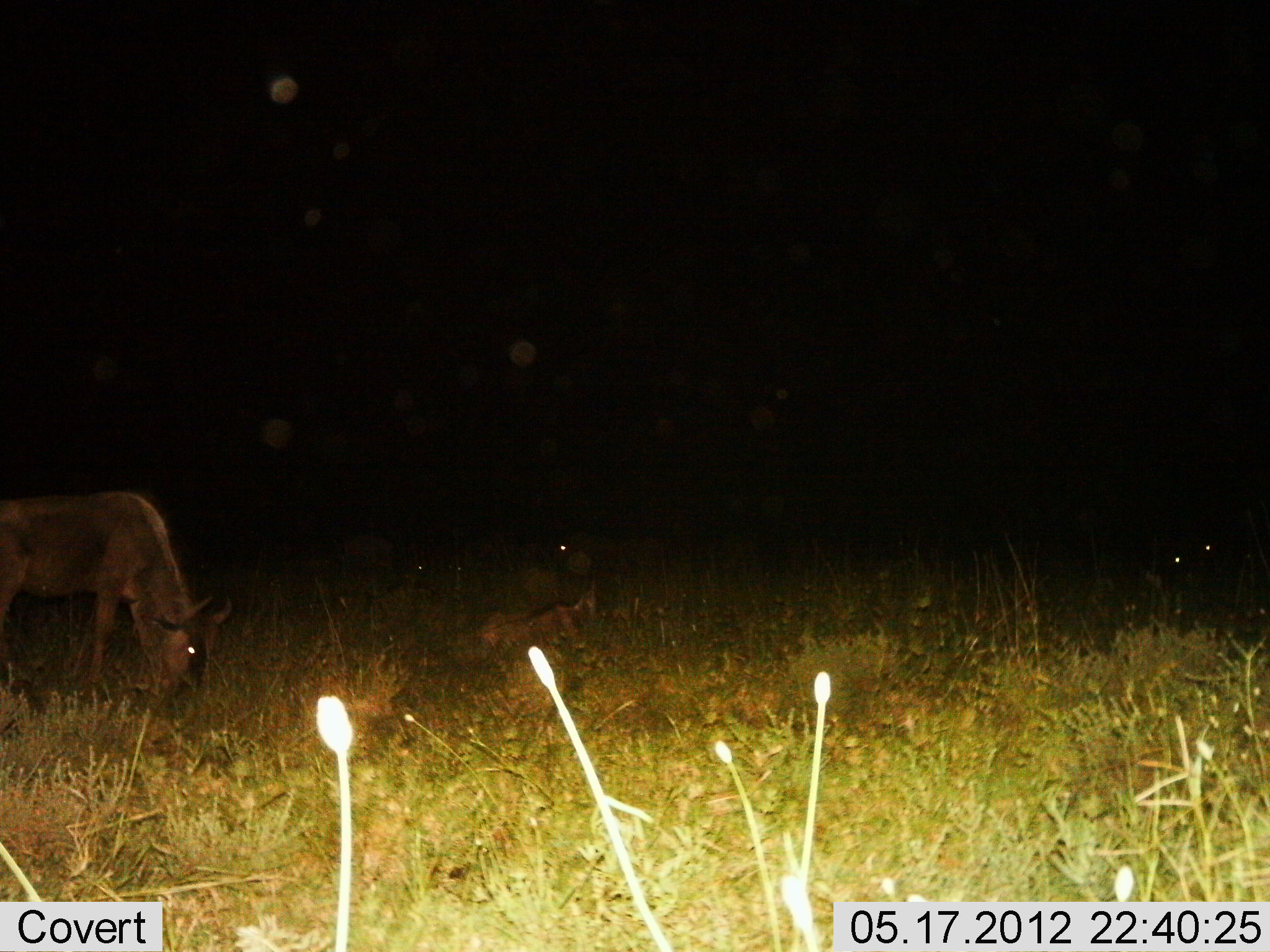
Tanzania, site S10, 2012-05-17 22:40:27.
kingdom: Animalia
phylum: Chordata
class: Mammalia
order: Artiodactyla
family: Bovidae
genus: Connochaetes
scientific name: Connochaetes taurinus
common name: blue wildebeest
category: wildebeest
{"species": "wildebeest (blue wildebeest) (Connochaetes taurinus)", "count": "5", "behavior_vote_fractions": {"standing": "30%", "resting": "40%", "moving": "0%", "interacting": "0%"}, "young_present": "30%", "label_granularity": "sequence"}